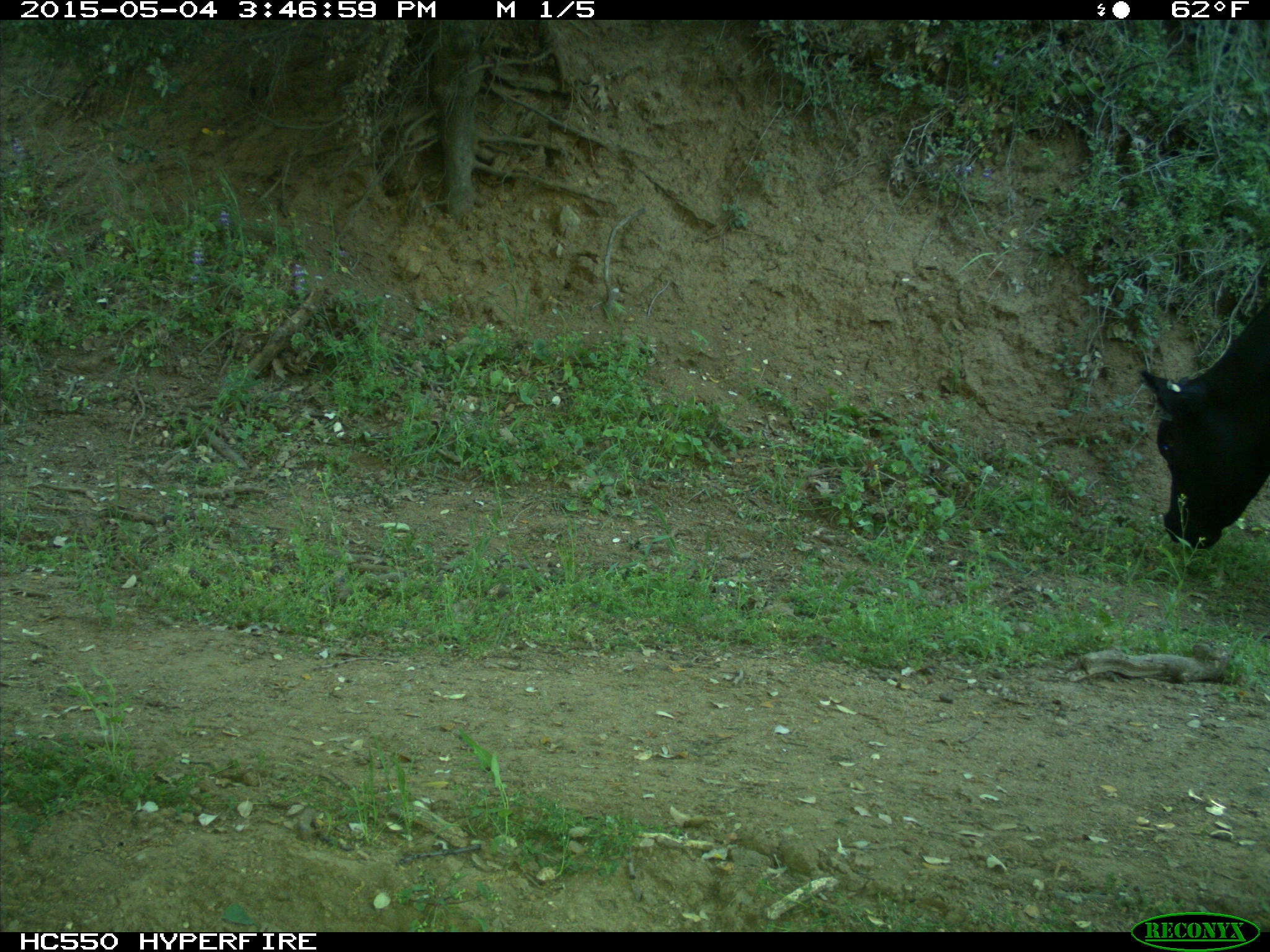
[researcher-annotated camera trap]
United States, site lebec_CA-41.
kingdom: Animalia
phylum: Chordata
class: Mammalia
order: Artiodactyla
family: Bovidae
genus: Bos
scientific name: Bos taurus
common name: domestic cow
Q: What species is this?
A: Bos taurus (domestic cow).